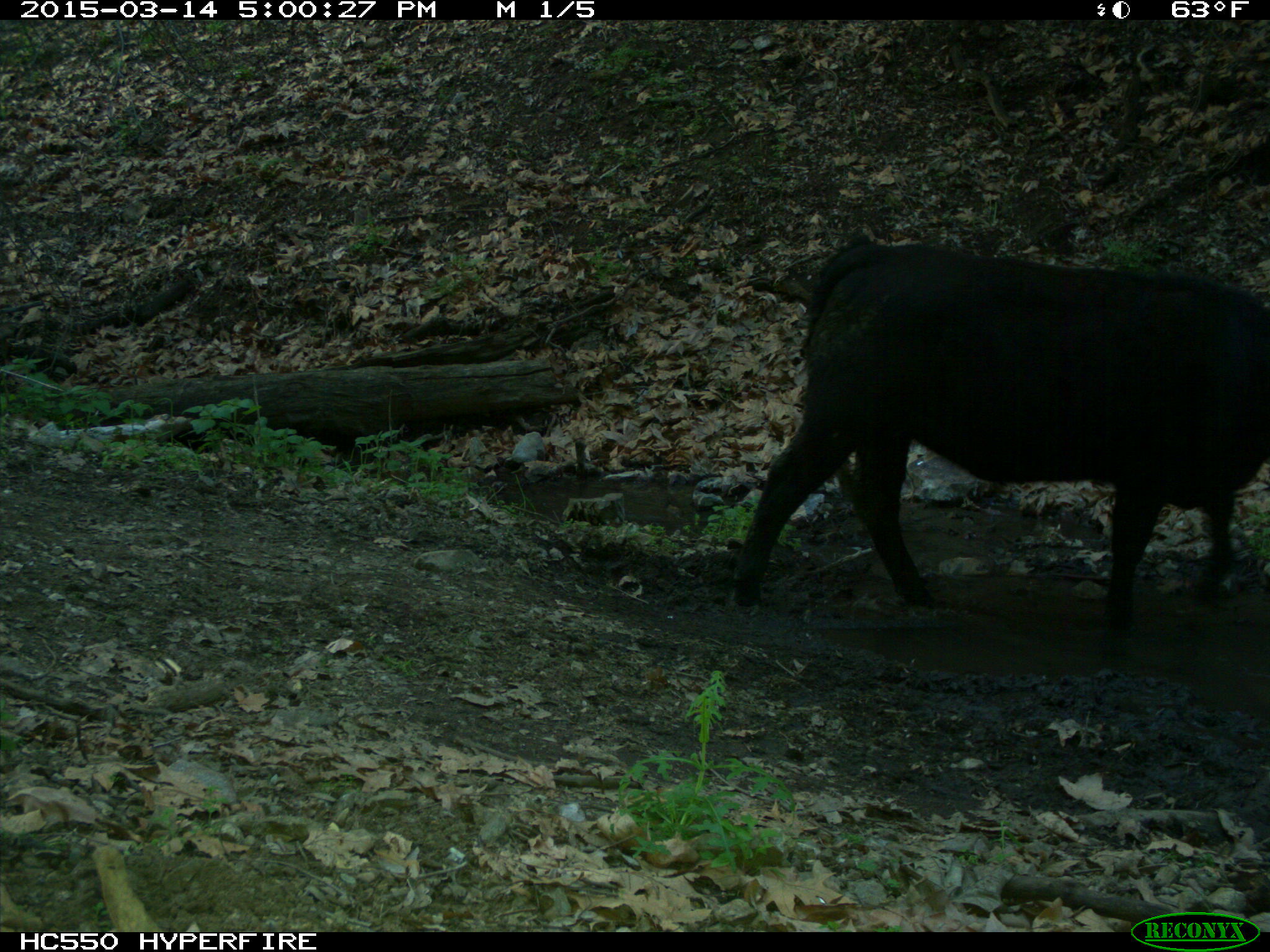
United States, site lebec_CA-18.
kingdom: Animalia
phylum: Chordata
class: Mammalia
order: Artiodactyla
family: Bovidae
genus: Bos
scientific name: Bos taurus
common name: domestic cow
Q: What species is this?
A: Bos taurus (domestic cow).